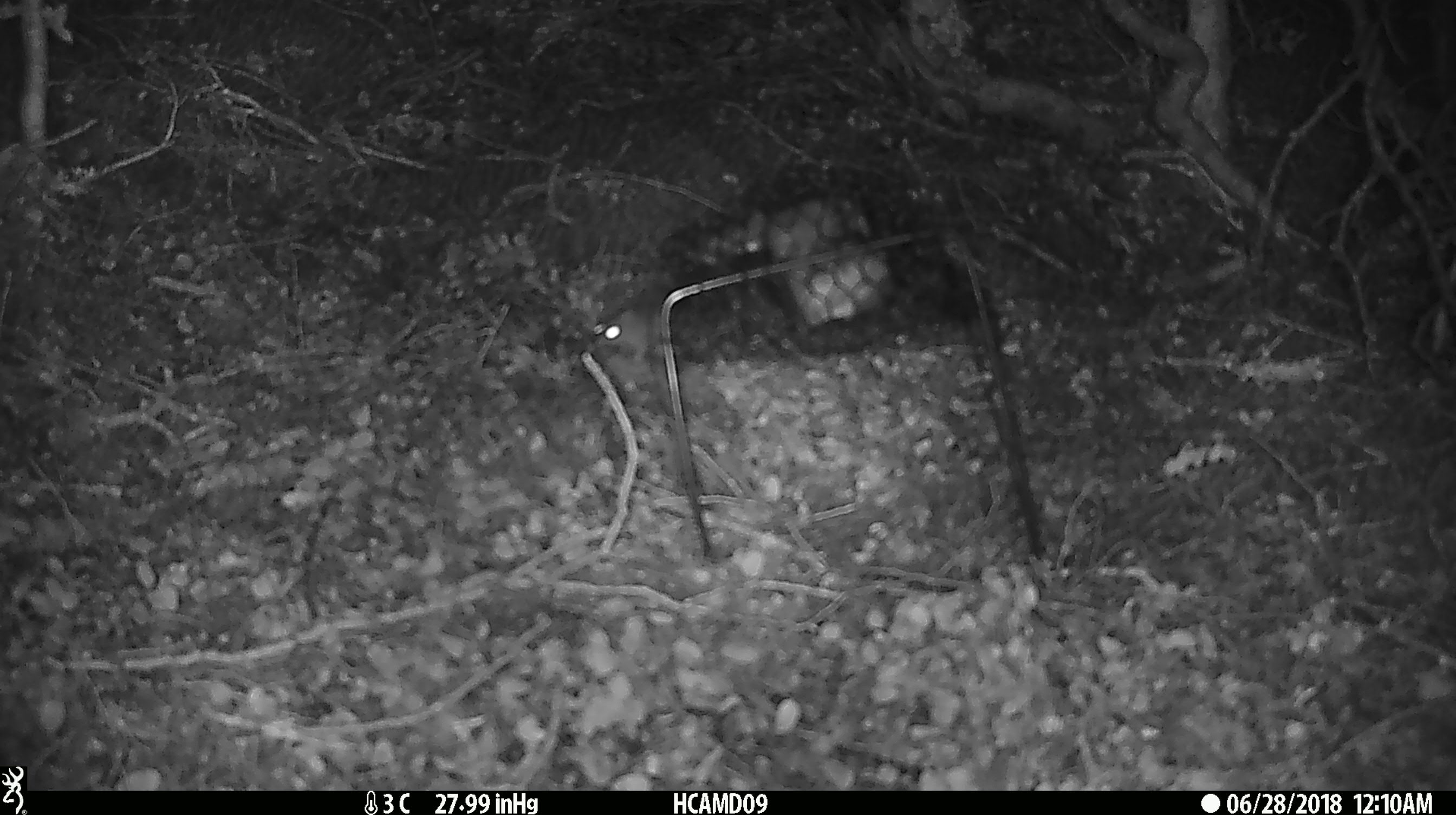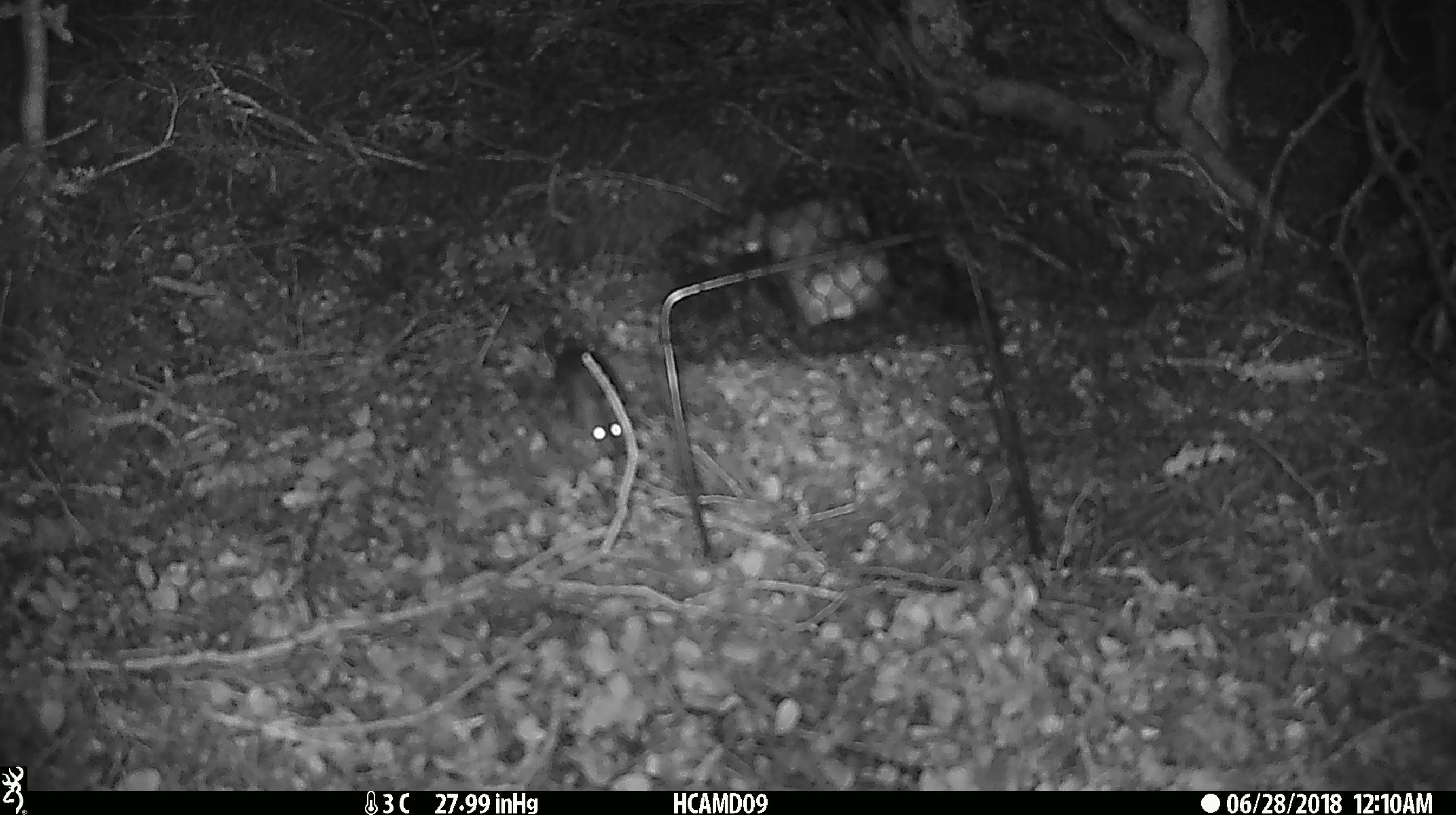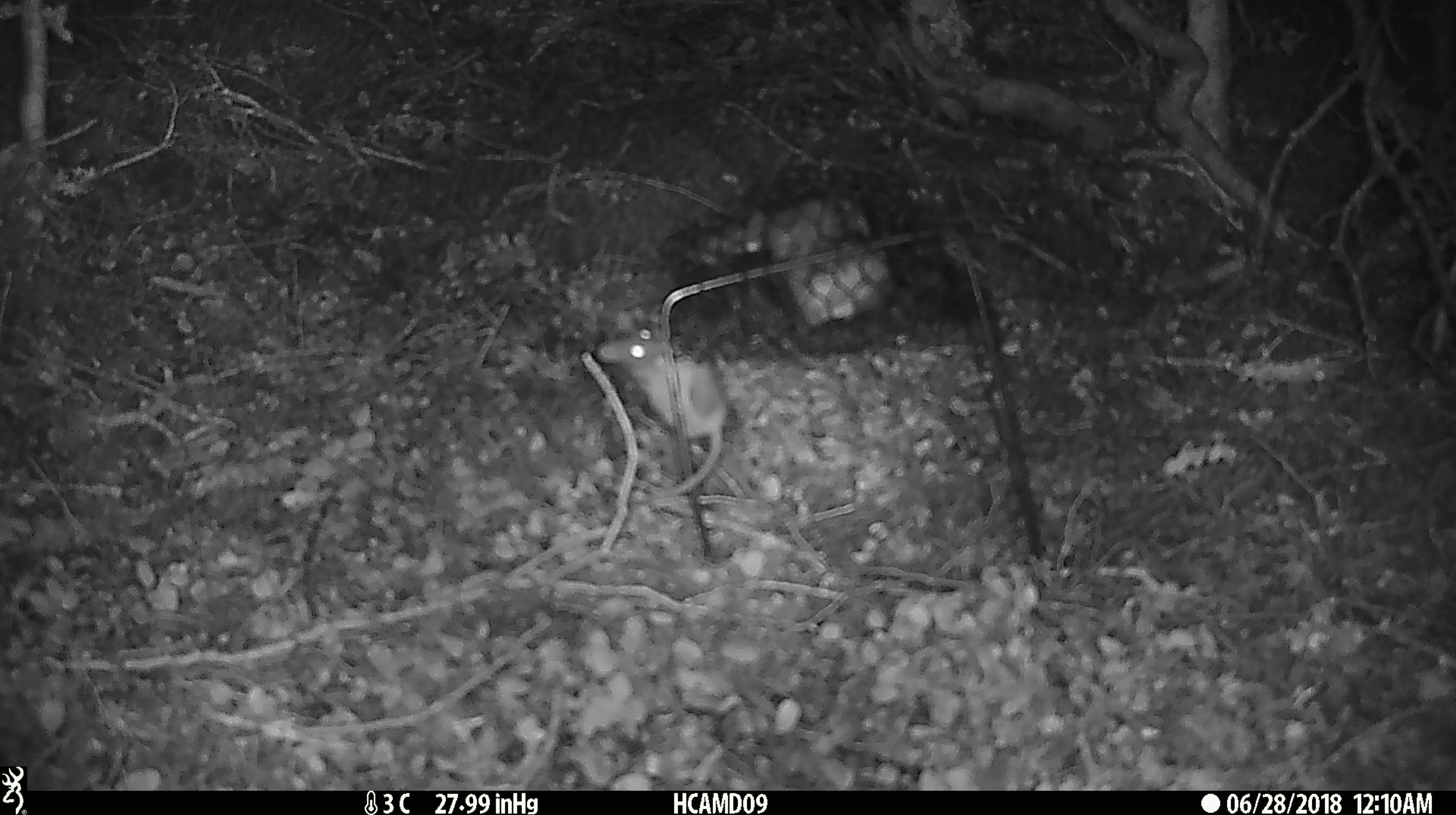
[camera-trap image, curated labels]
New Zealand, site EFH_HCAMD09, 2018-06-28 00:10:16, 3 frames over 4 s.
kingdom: Animalia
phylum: Chordata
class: Mammalia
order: Rodentia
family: Muridae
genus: Mus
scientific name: Mus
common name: mouse